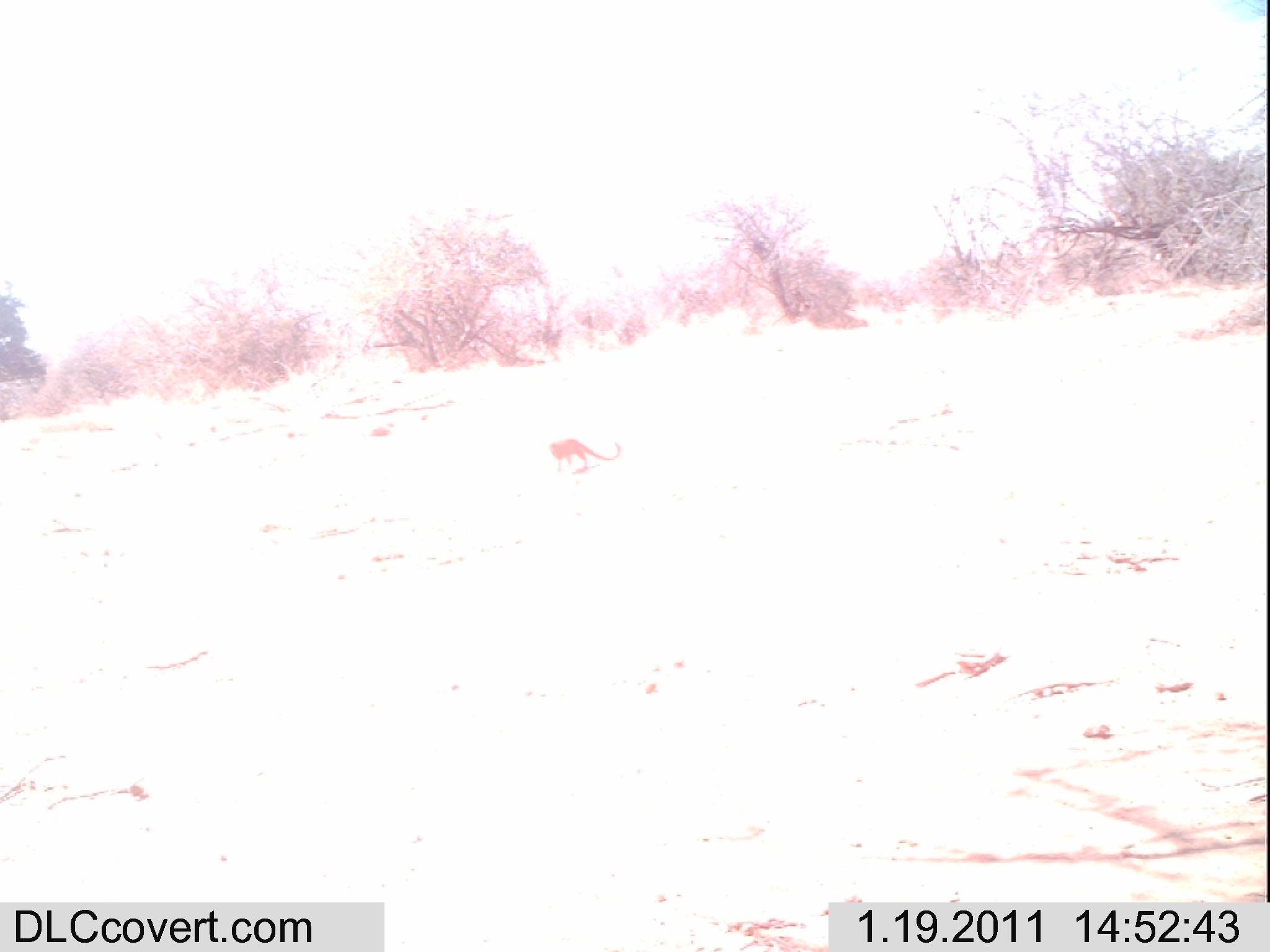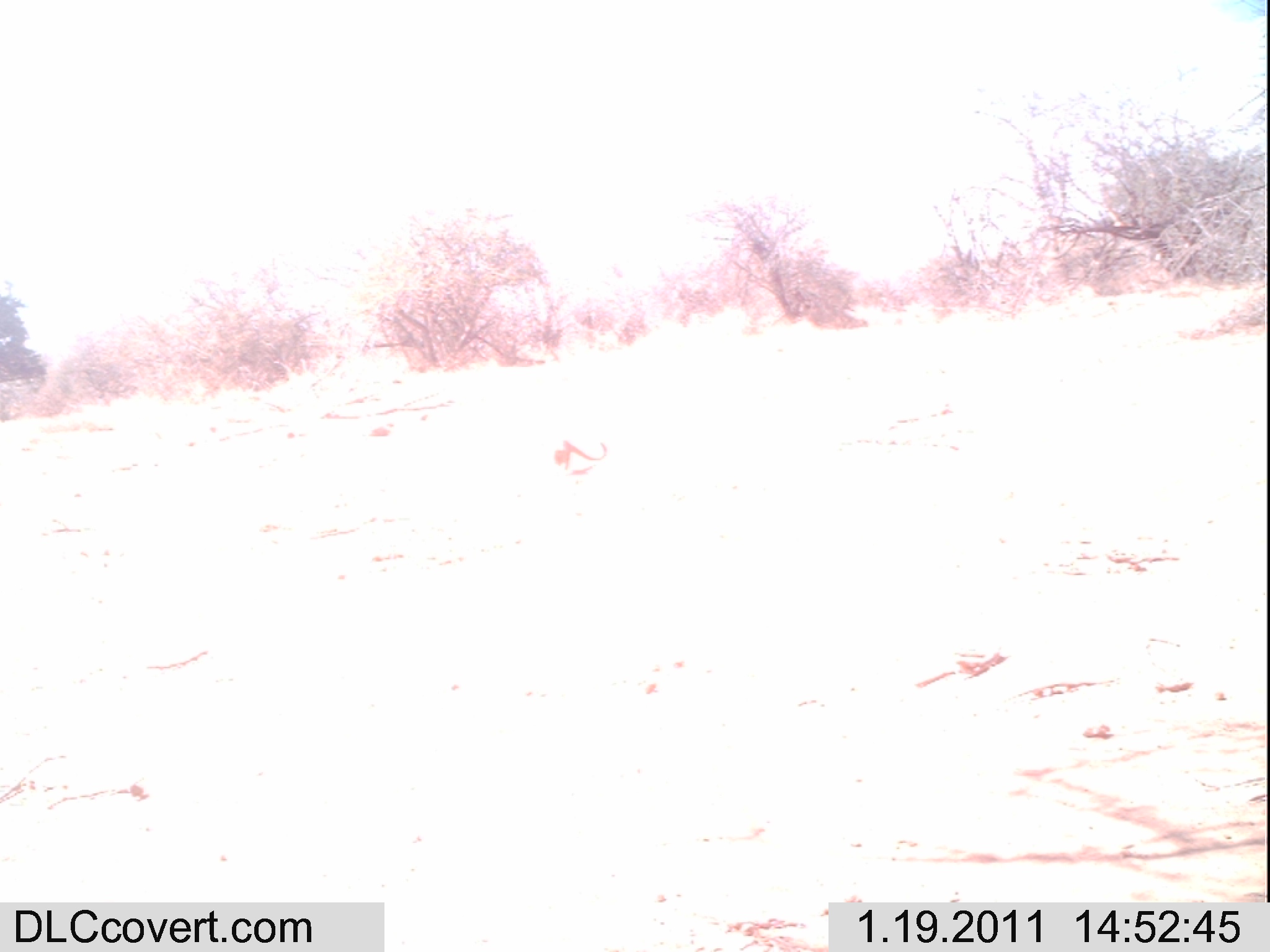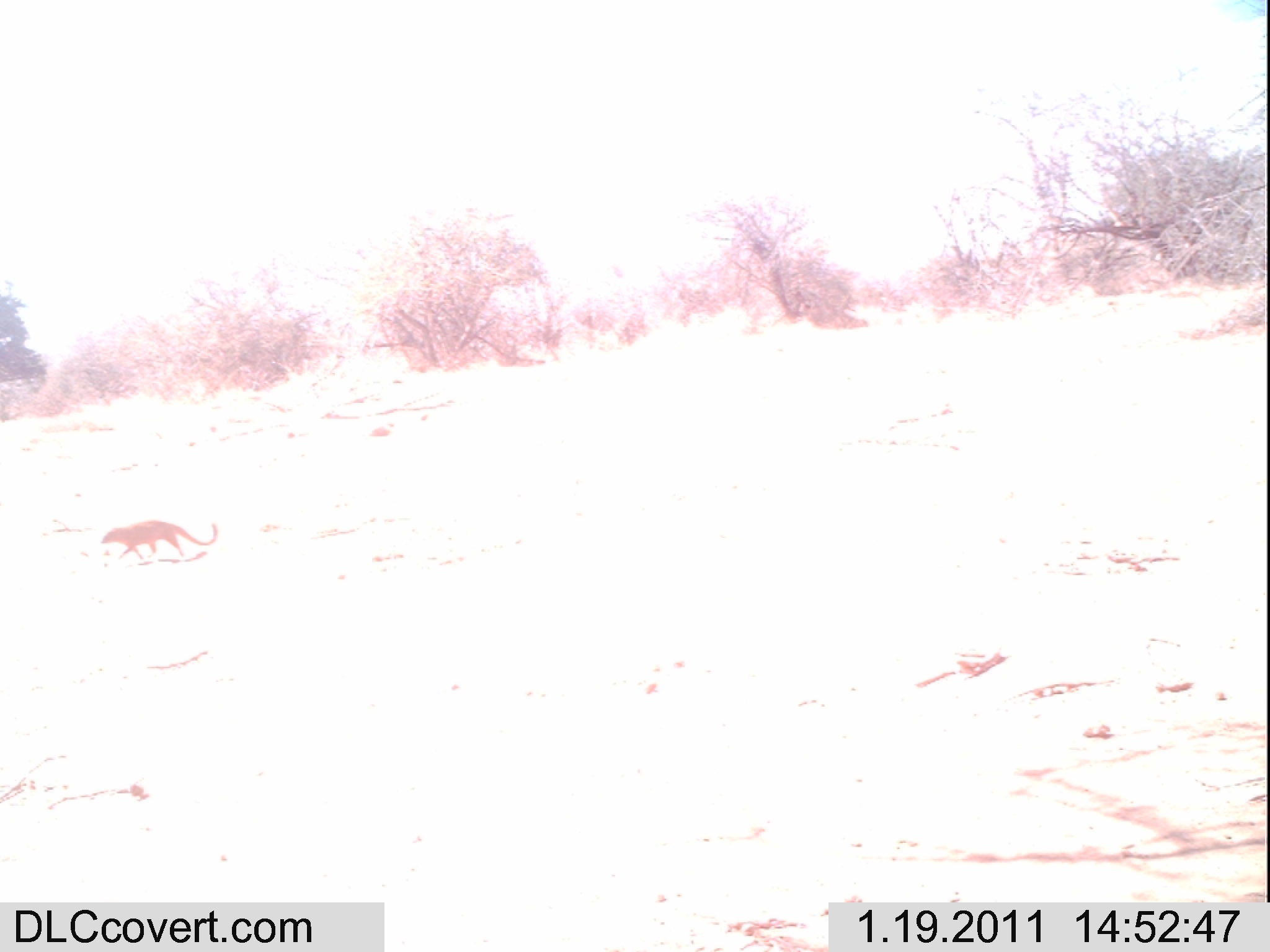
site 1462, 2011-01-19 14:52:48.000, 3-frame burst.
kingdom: Animalia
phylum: Chordata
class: Mammalia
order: Artiodactyla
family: Bovidae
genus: Madoqua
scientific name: Madoqua guentheri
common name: günther's dik-dik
Madoqua guentheri (günther's dik-dik), count 1.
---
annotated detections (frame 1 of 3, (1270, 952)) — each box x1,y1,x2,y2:
madoqua guentheri: 547,438,621,474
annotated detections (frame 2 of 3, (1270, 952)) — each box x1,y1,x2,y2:
madoqua guentheri: 553,440,607,475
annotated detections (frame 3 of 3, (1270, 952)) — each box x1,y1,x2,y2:
madoqua guentheri: 99,520,218,561